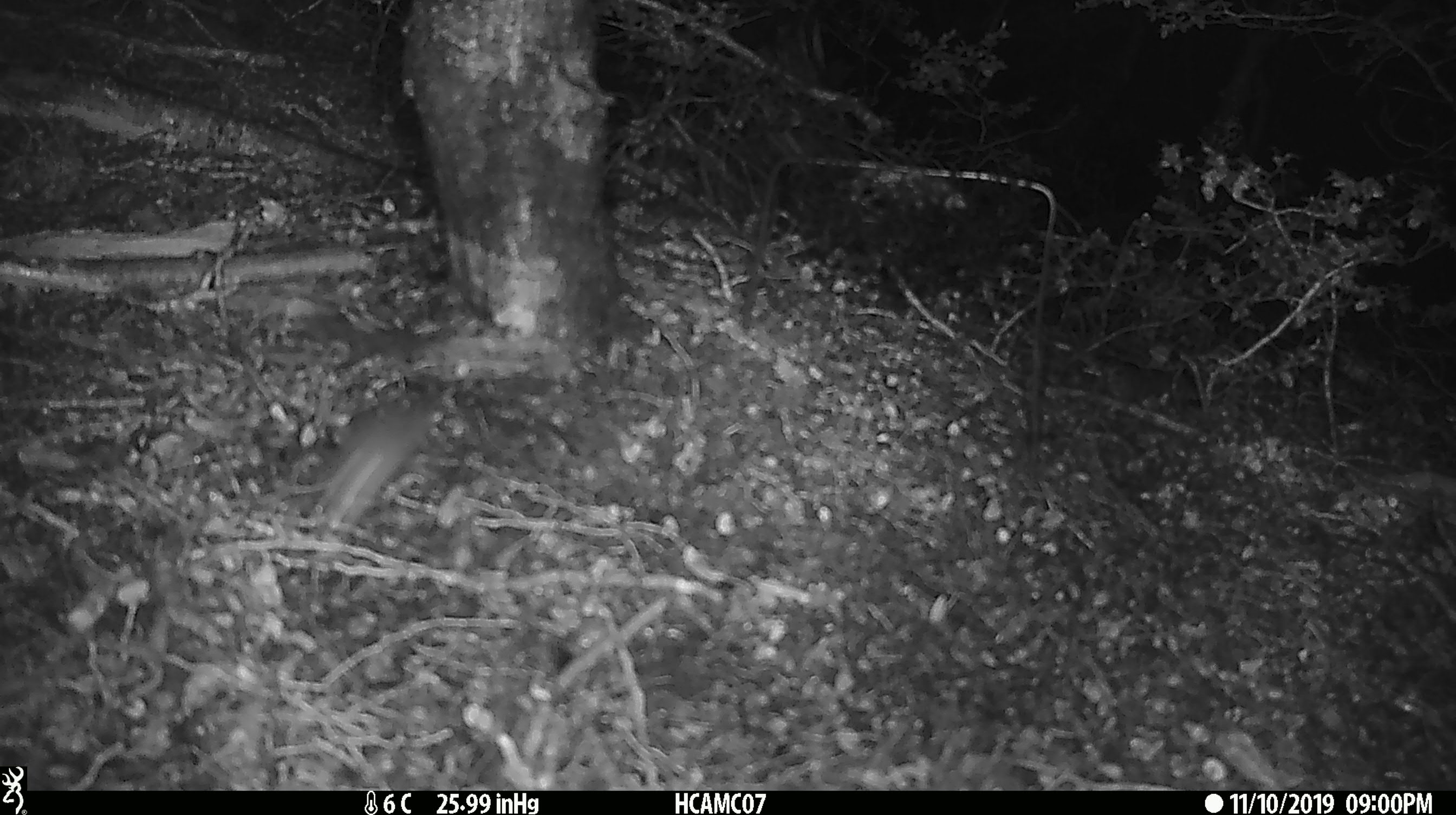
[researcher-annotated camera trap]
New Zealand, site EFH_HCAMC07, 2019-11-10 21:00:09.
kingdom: Animalia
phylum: Chordata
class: Mammalia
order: Rodentia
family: Muridae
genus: Mus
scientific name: Mus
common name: mouse